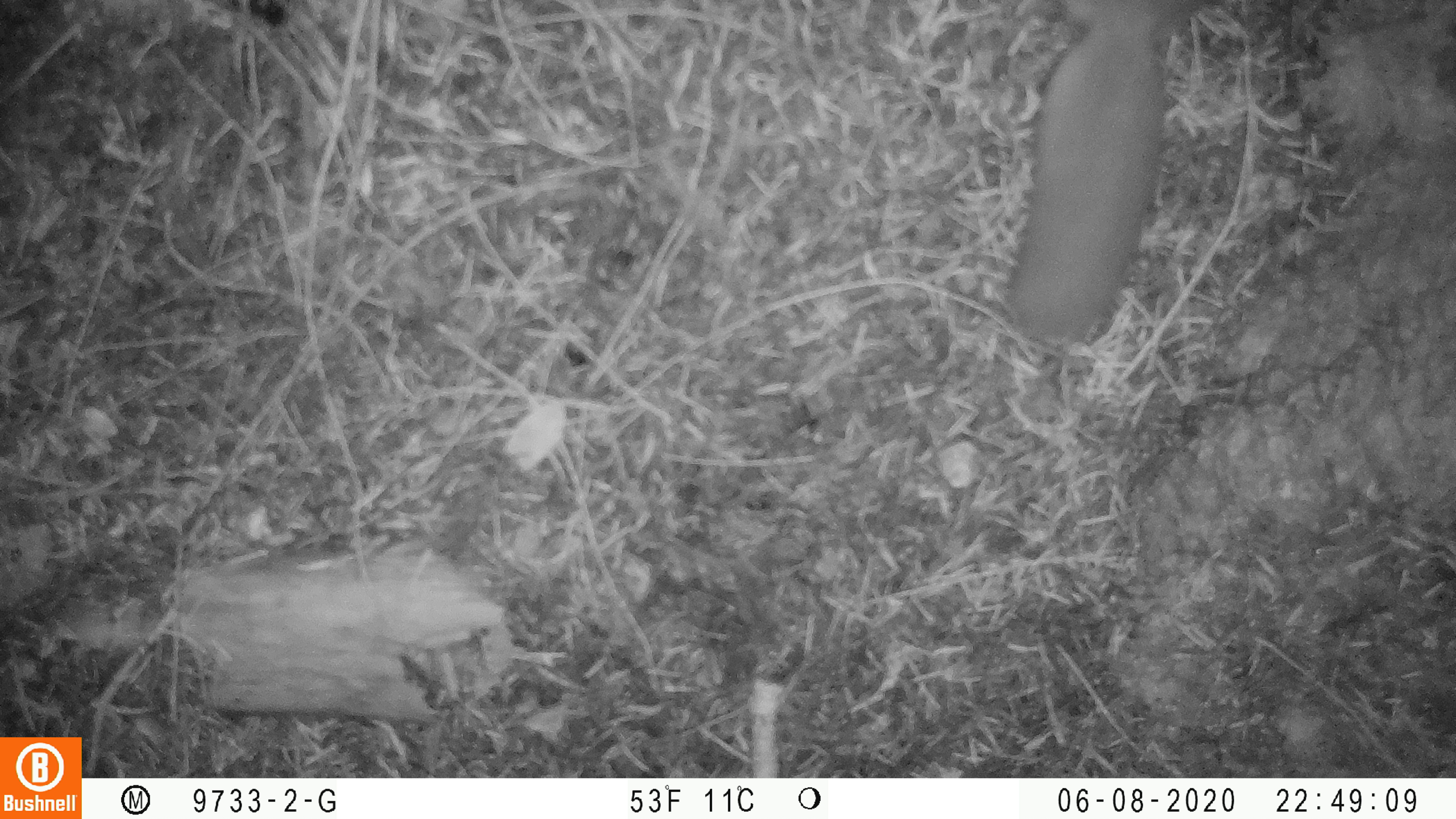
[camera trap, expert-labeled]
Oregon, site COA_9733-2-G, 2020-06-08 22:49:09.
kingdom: Animalia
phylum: Chordata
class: Mammalia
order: Rodentia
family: Sciuridae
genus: Glaucomys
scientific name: Glaucomys oregonensis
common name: humboldt's flying squirrel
Humboldt's flying squirrel (Glaucomys oregonensis).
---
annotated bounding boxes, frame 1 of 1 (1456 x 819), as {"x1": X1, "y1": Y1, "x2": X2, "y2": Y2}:
humboldt's flying squirrel: {"x1": 988, "y1": 0, "x2": 1244, "y2": 352}